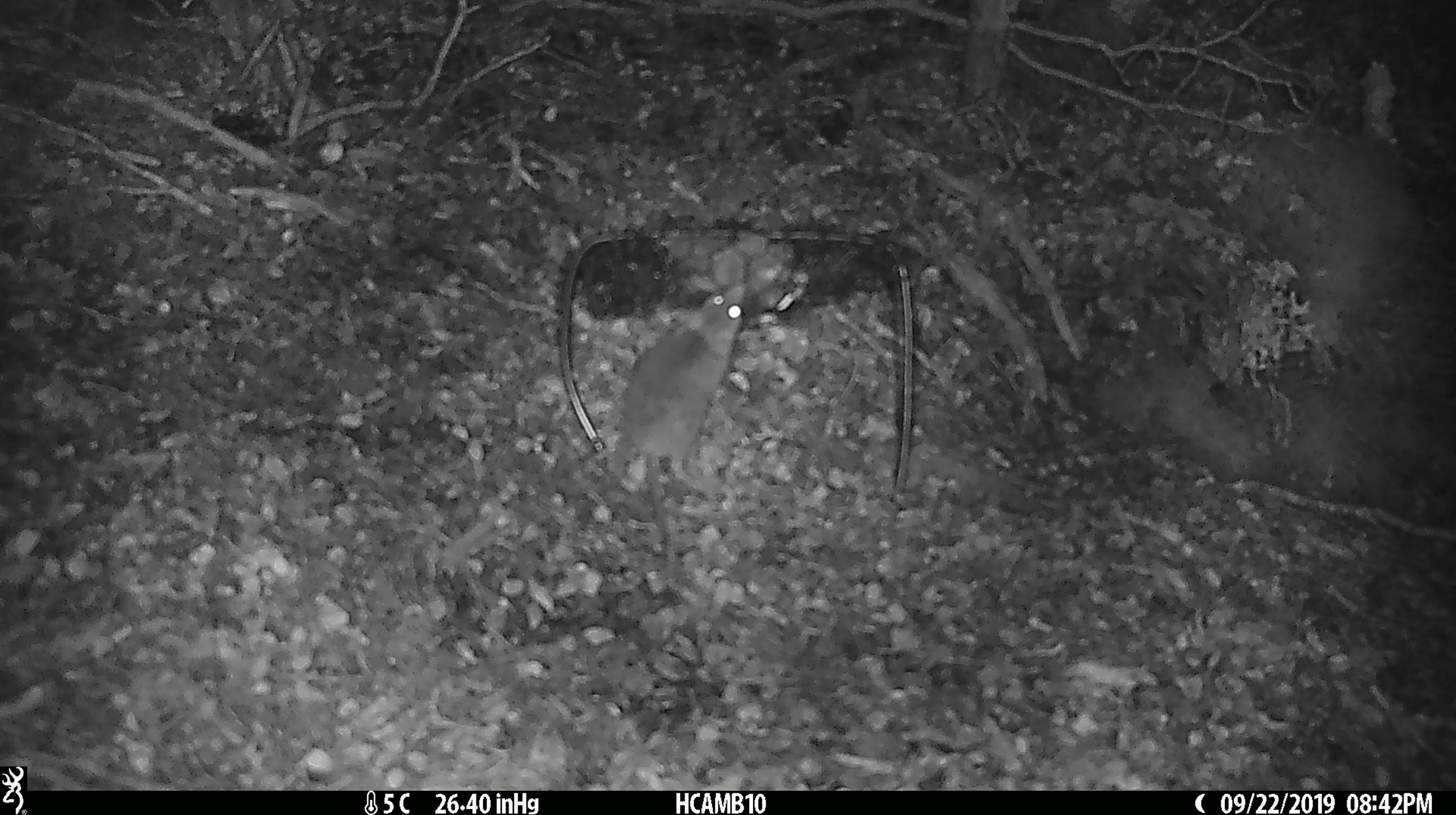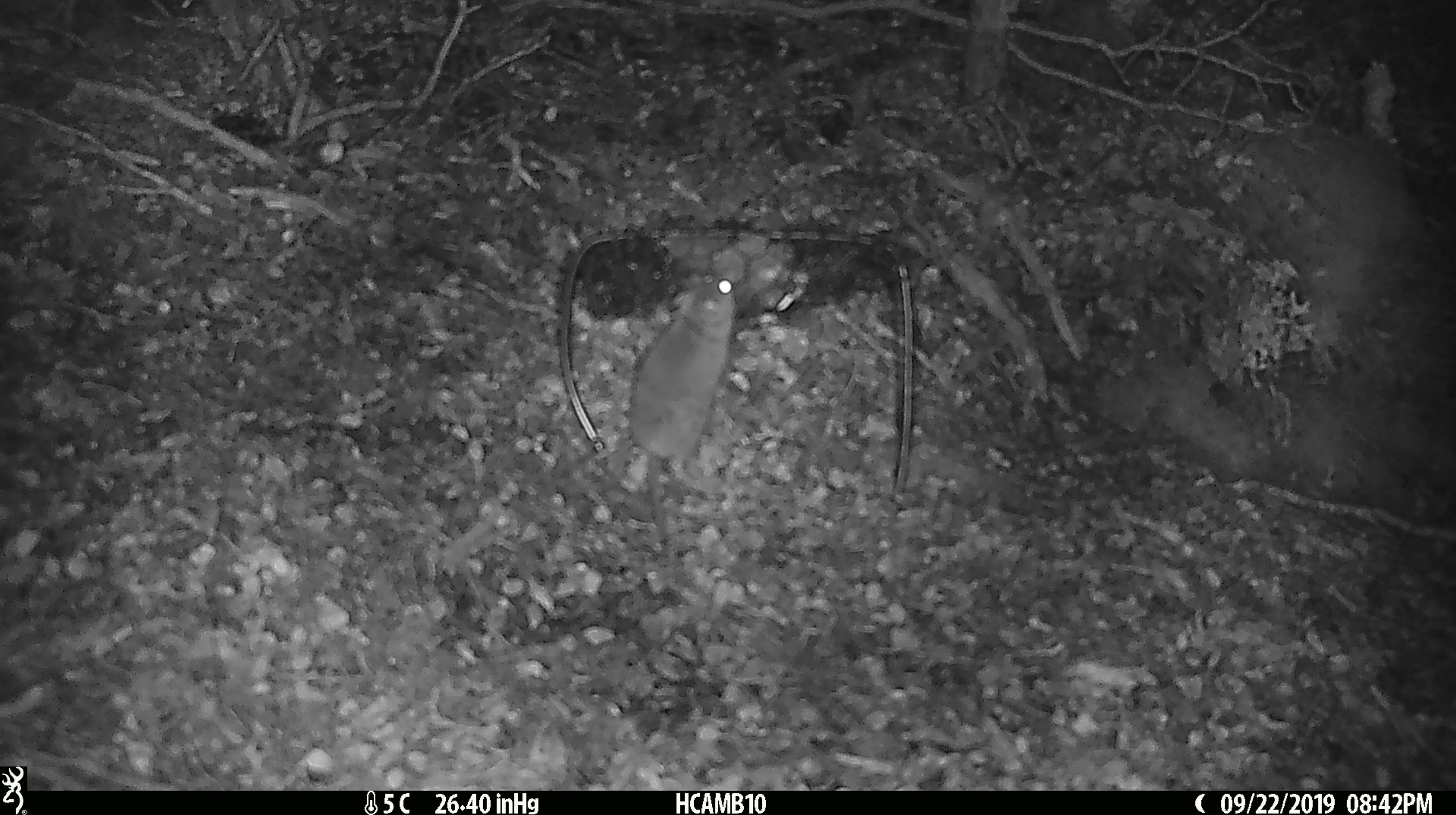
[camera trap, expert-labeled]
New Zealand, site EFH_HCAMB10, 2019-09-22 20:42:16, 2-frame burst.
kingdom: Animalia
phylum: Chordata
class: Mammalia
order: Rodentia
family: Muridae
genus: Mus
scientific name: Mus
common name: mouse